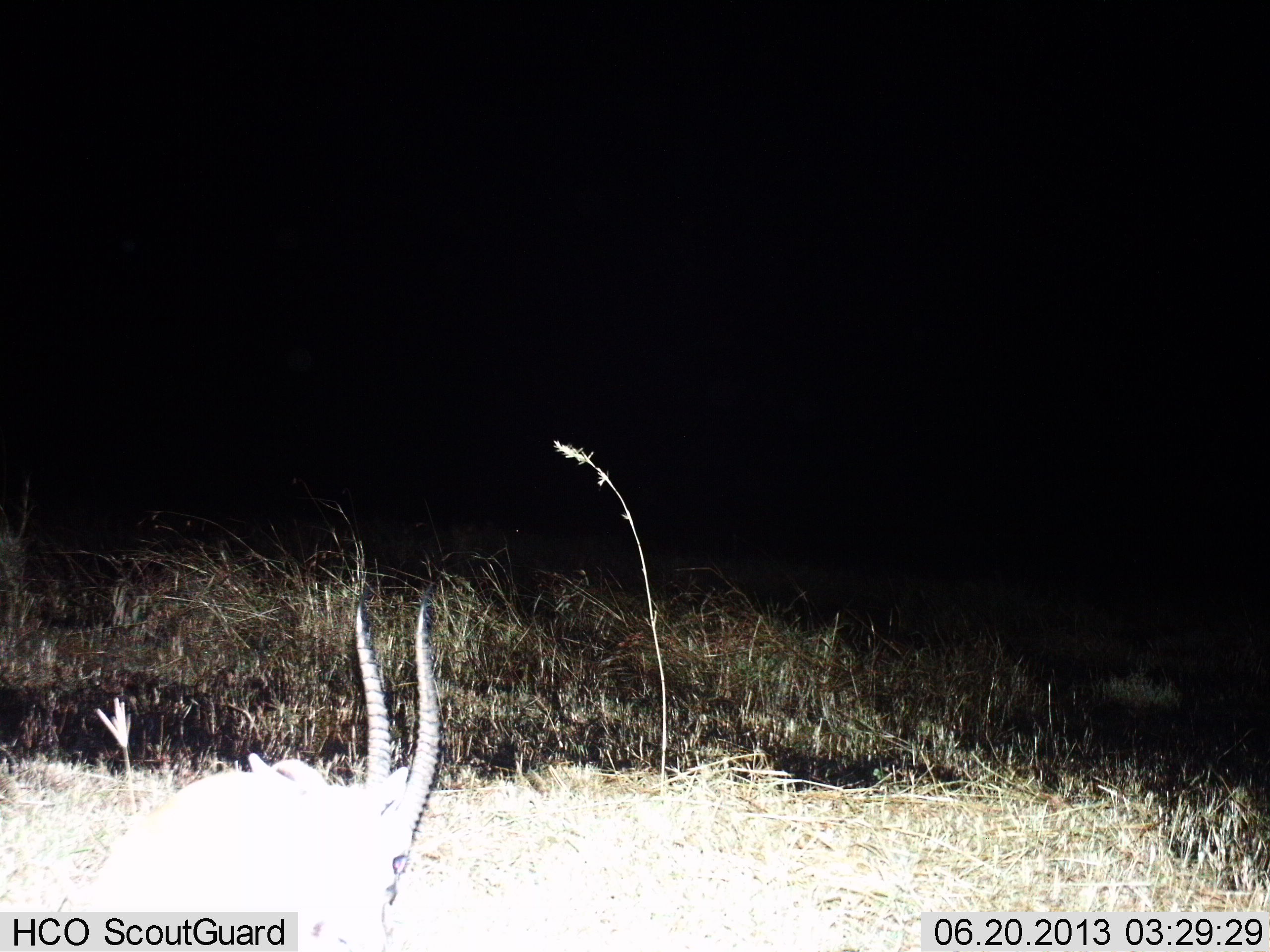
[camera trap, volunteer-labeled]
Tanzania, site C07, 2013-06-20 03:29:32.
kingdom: Animalia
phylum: Chordata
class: Mammalia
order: Artiodactyla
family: Bovidae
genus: Eudorcas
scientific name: Eudorcas thomsonii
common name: thomson's gazelle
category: gazellethomsons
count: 1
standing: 20%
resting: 80%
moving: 0%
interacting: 0%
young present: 0%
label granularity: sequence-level